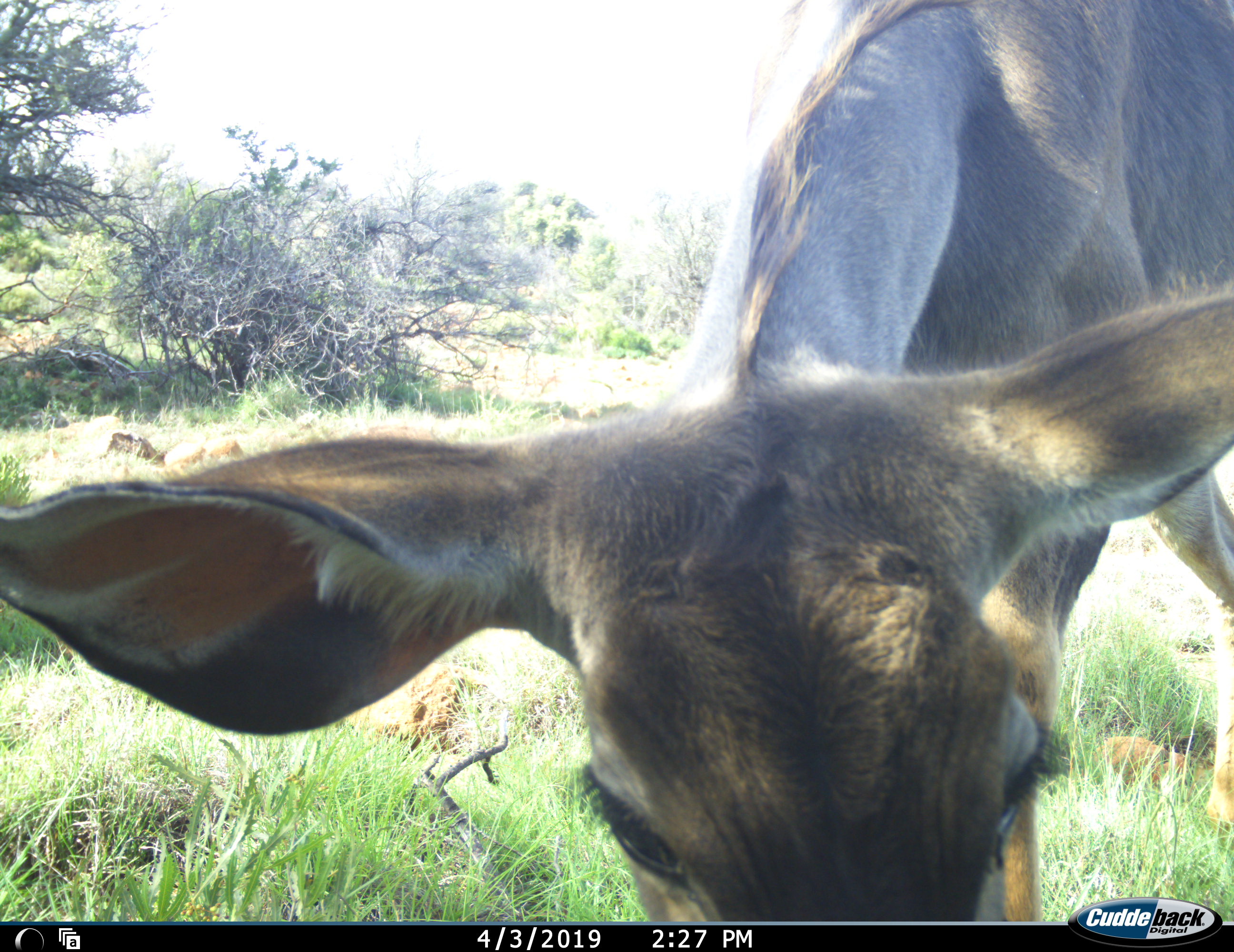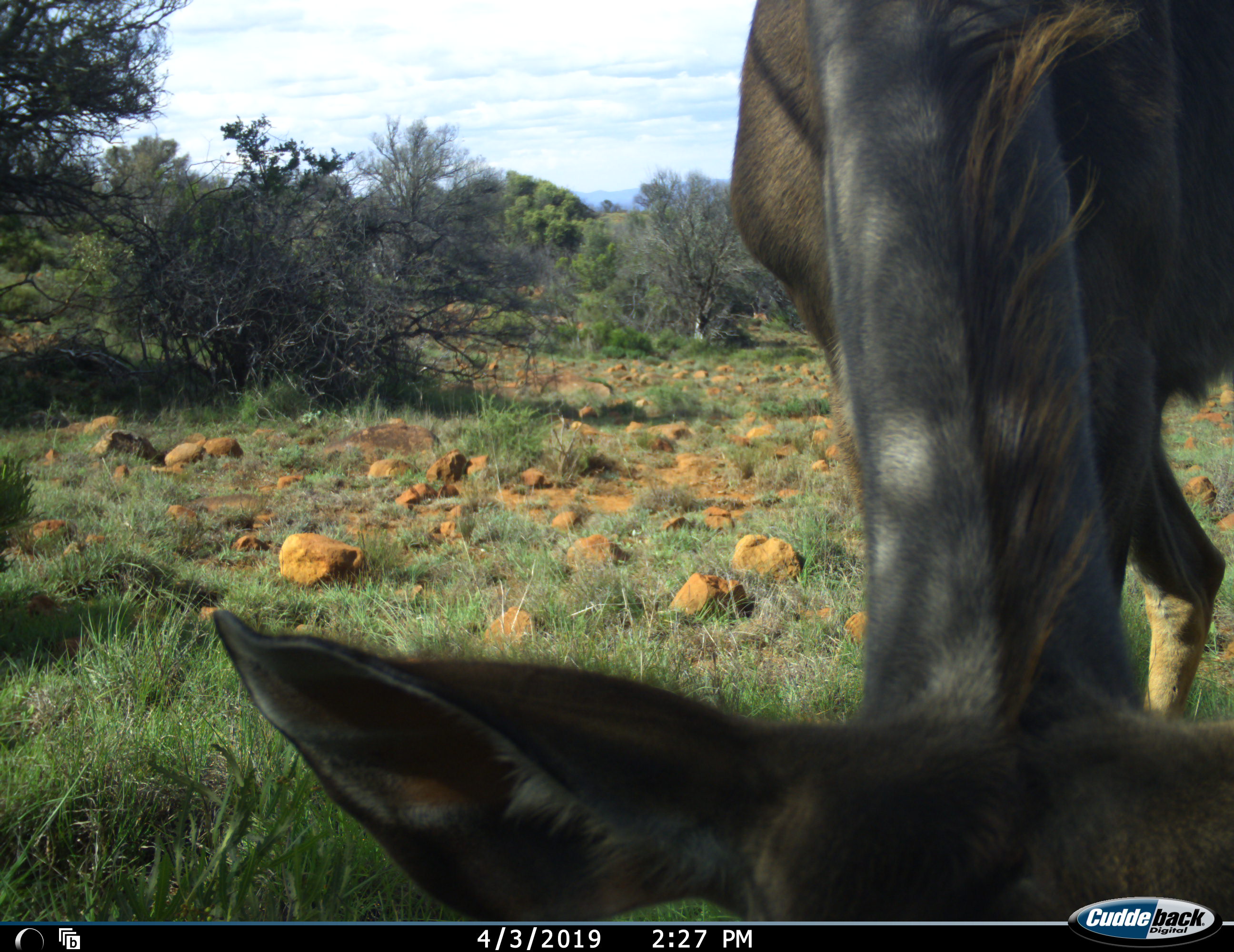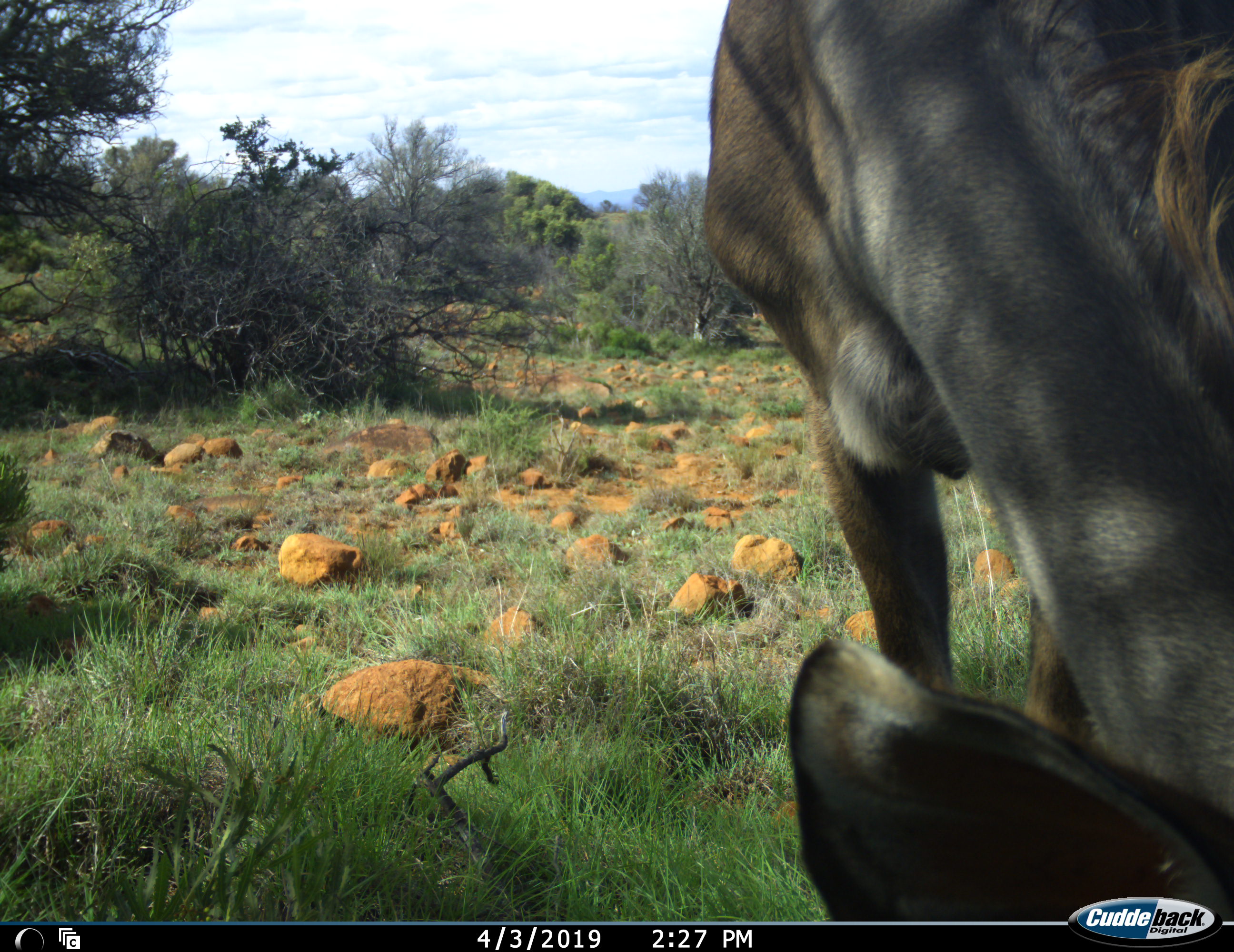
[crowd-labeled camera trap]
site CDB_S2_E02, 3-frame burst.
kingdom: Animalia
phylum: Chordata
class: Mammalia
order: Artiodactyla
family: Bovidae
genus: Tragelaphus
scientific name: Tragelaphus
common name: kudu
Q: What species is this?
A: Kudu (Tragelaphus).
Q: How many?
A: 1.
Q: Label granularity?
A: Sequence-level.